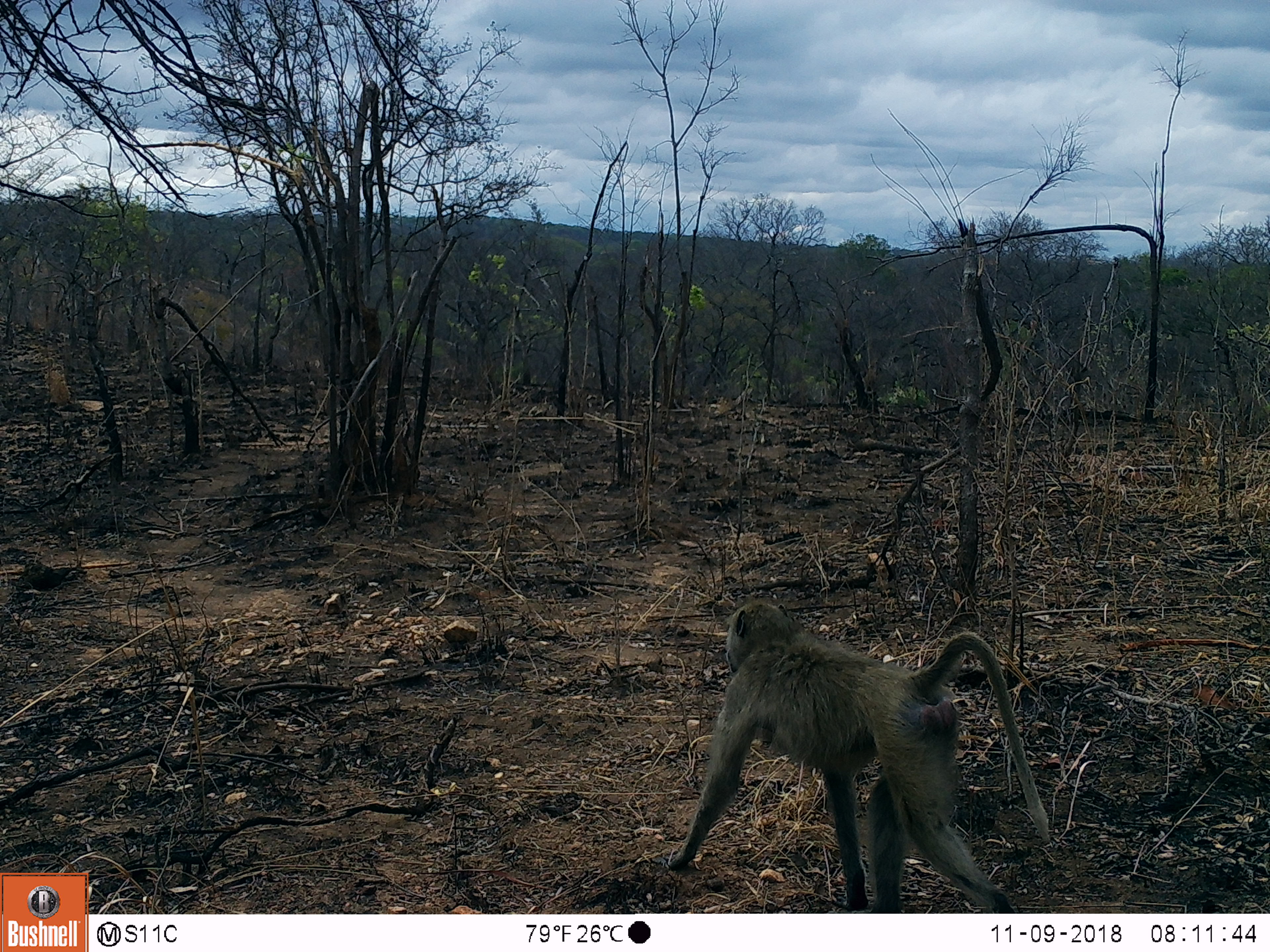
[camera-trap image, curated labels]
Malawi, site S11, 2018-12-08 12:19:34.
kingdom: Animalia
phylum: Chordata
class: Mammalia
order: Primates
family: Cercopithecidae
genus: Papio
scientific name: Papio cynocephalus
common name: yellow baboon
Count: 1.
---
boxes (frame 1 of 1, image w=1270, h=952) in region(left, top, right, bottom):
yellow baboon: region(656, 591, 1071, 908)